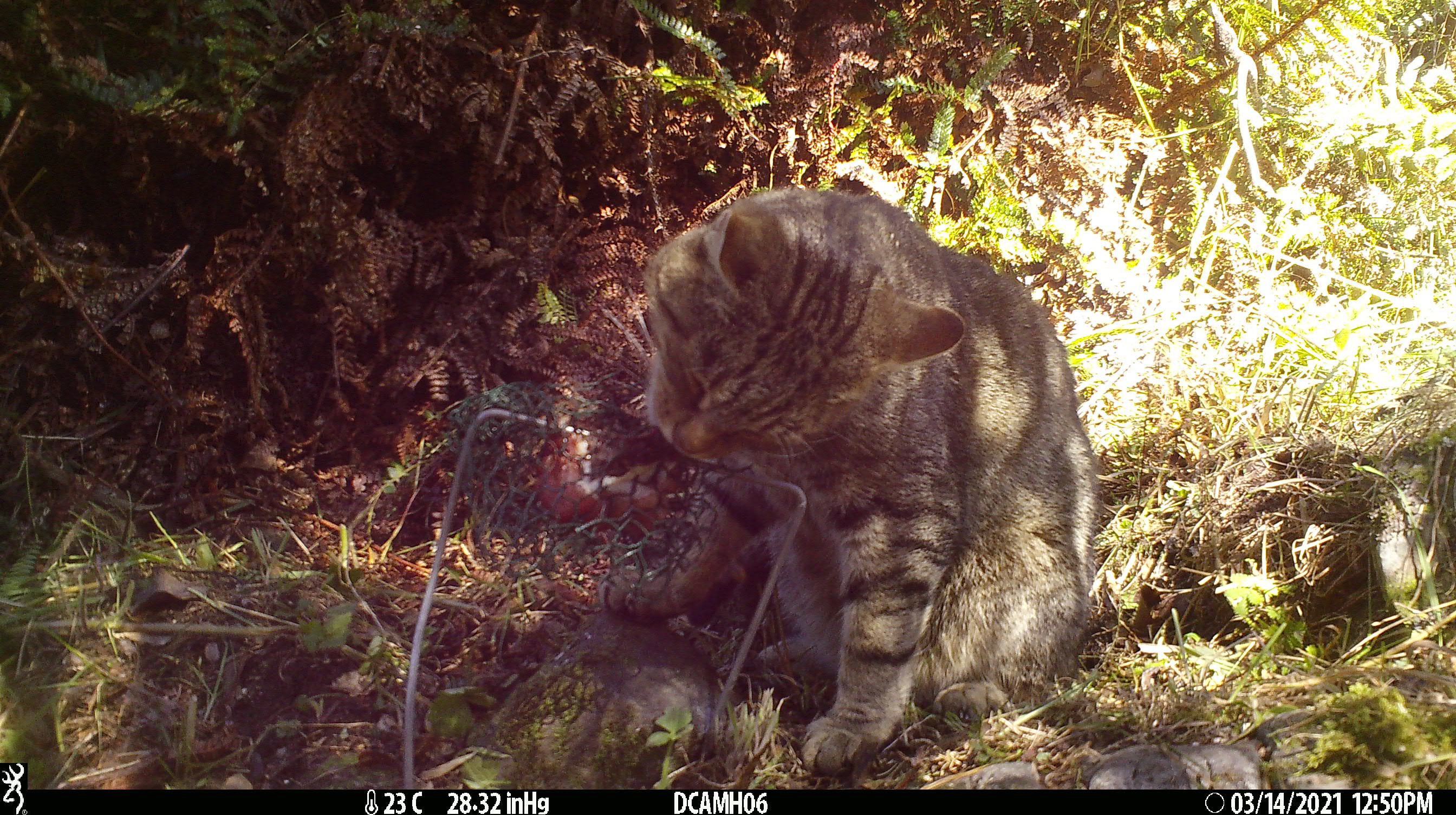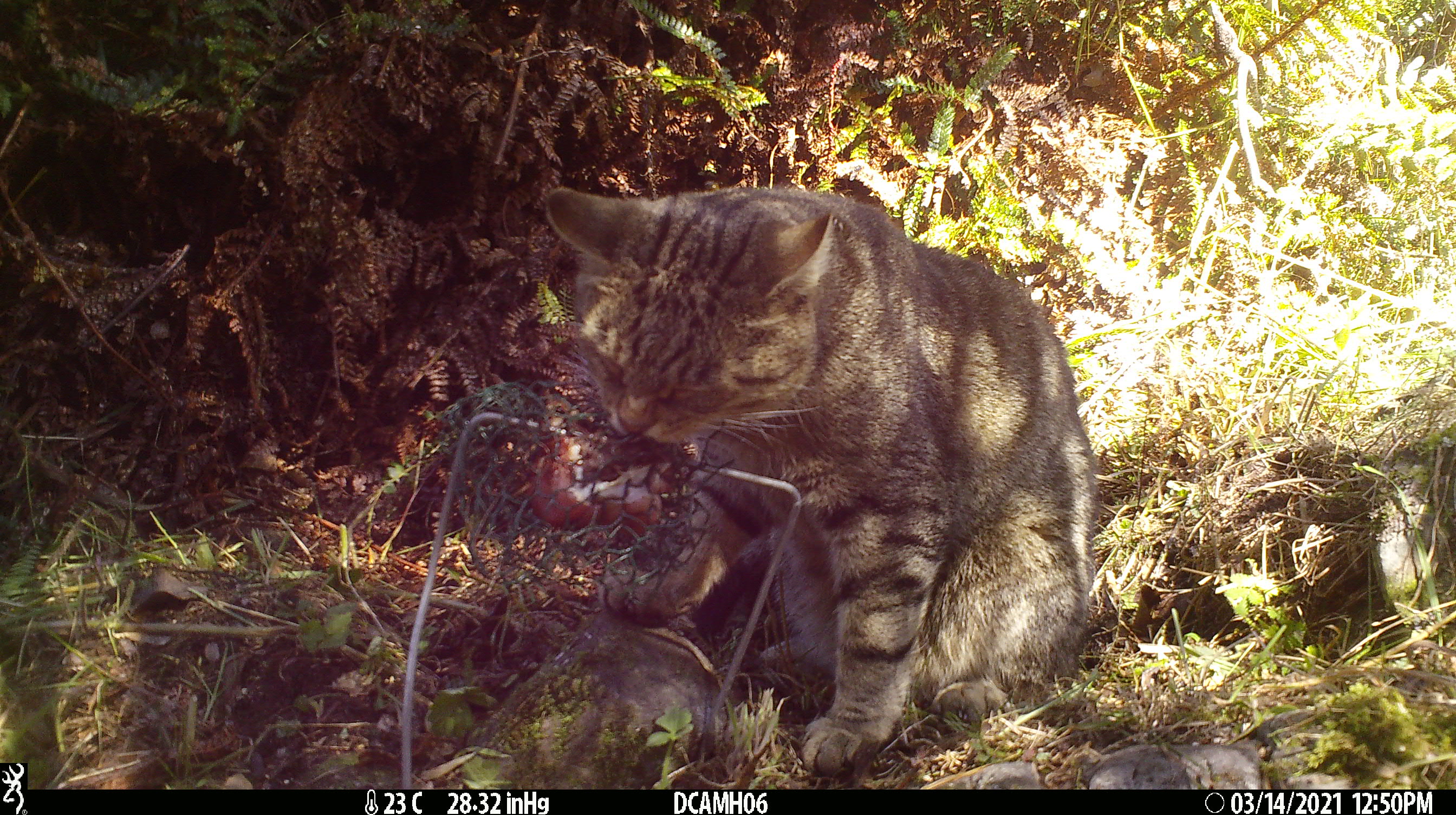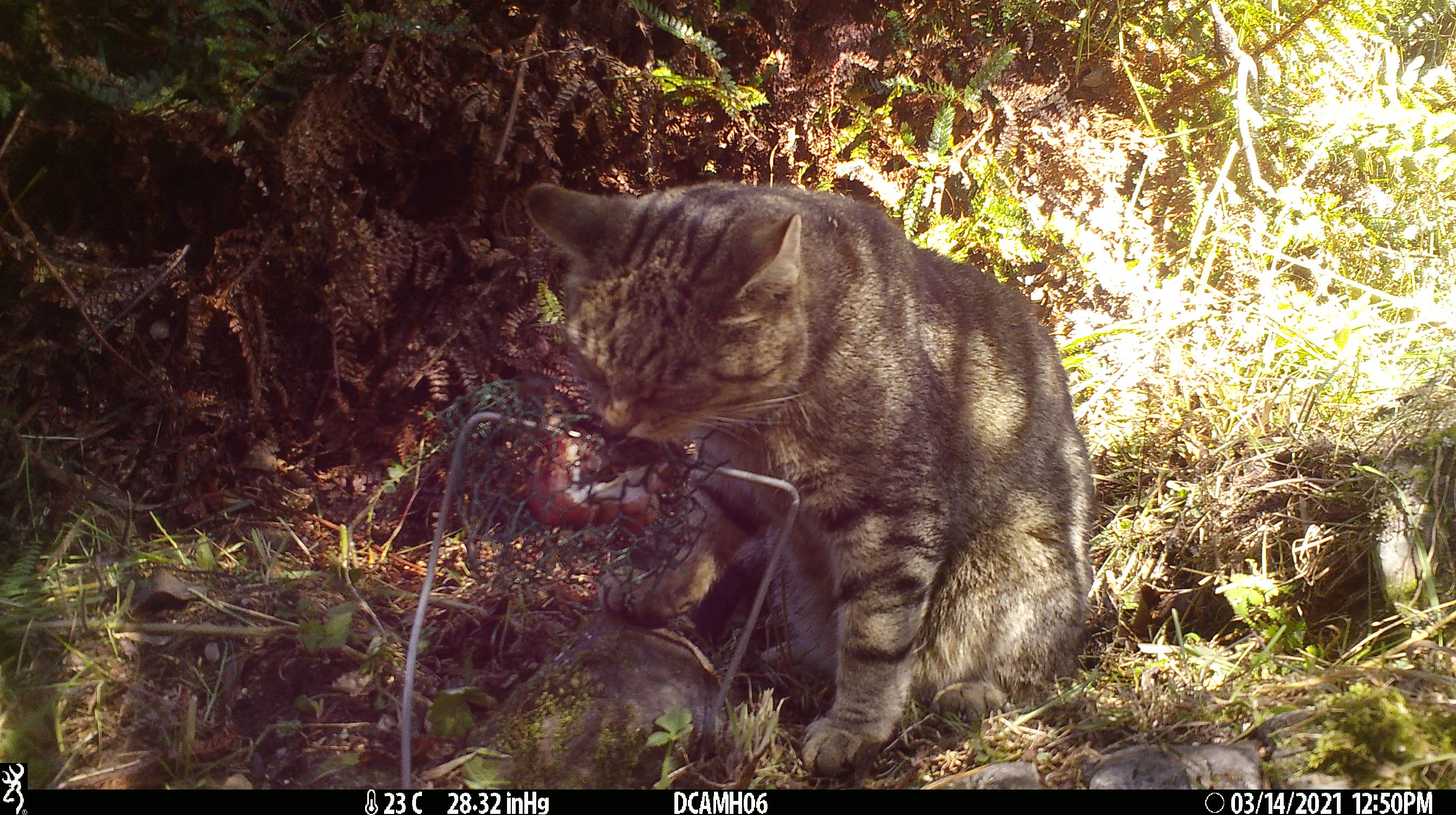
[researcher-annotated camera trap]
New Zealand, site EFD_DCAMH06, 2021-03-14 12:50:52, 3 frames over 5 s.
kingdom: Animalia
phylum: Chordata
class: Mammalia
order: Carnivora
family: Felidae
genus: Felis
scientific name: Felis catus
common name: domestic cat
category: cat